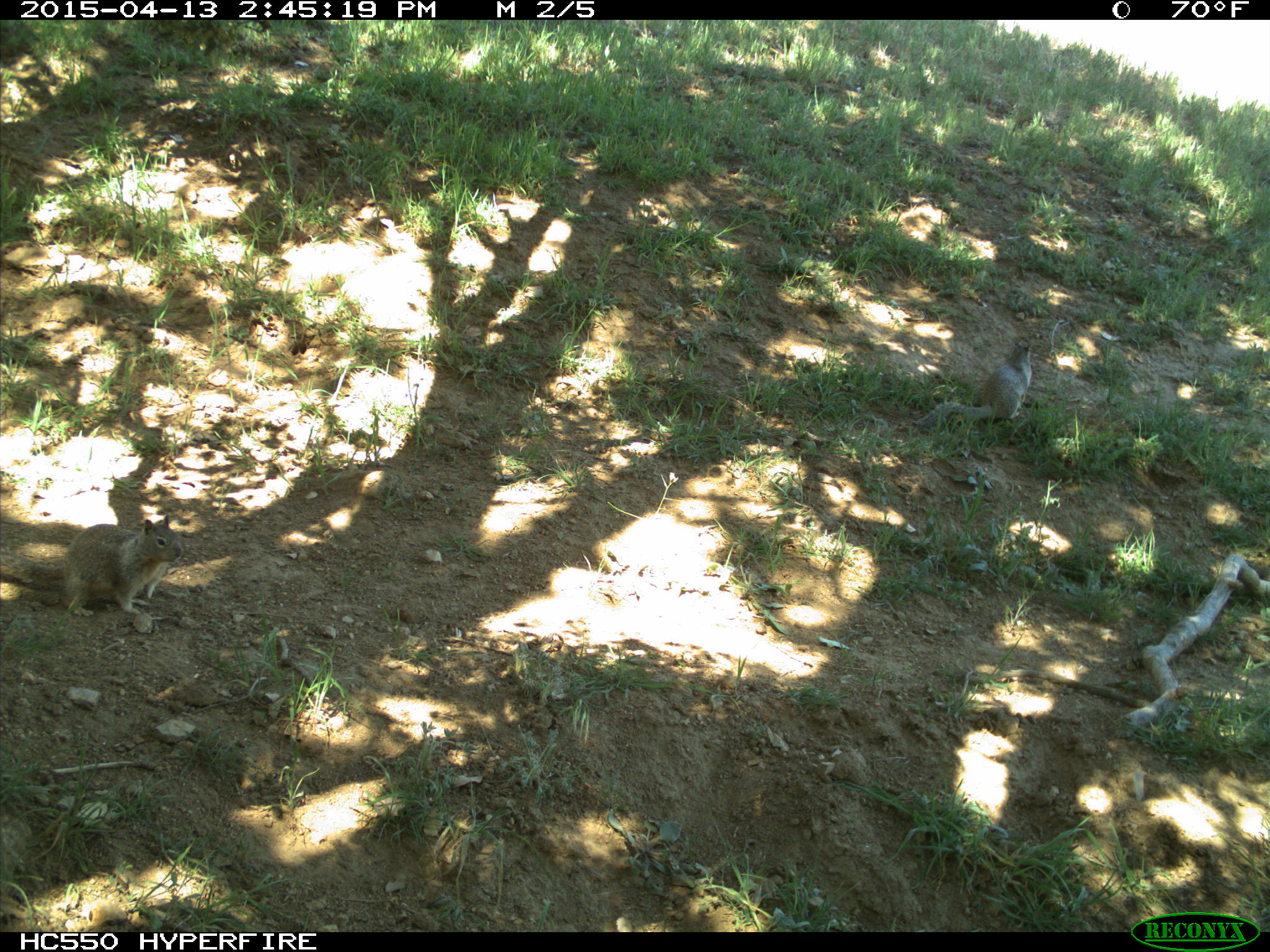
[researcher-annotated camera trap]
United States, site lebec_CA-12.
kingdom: Animalia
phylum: Chordata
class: Mammalia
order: Rodentia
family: Sciuridae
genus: Otospermophilus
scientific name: Otospermophilus beecheyi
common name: california ground squirrel